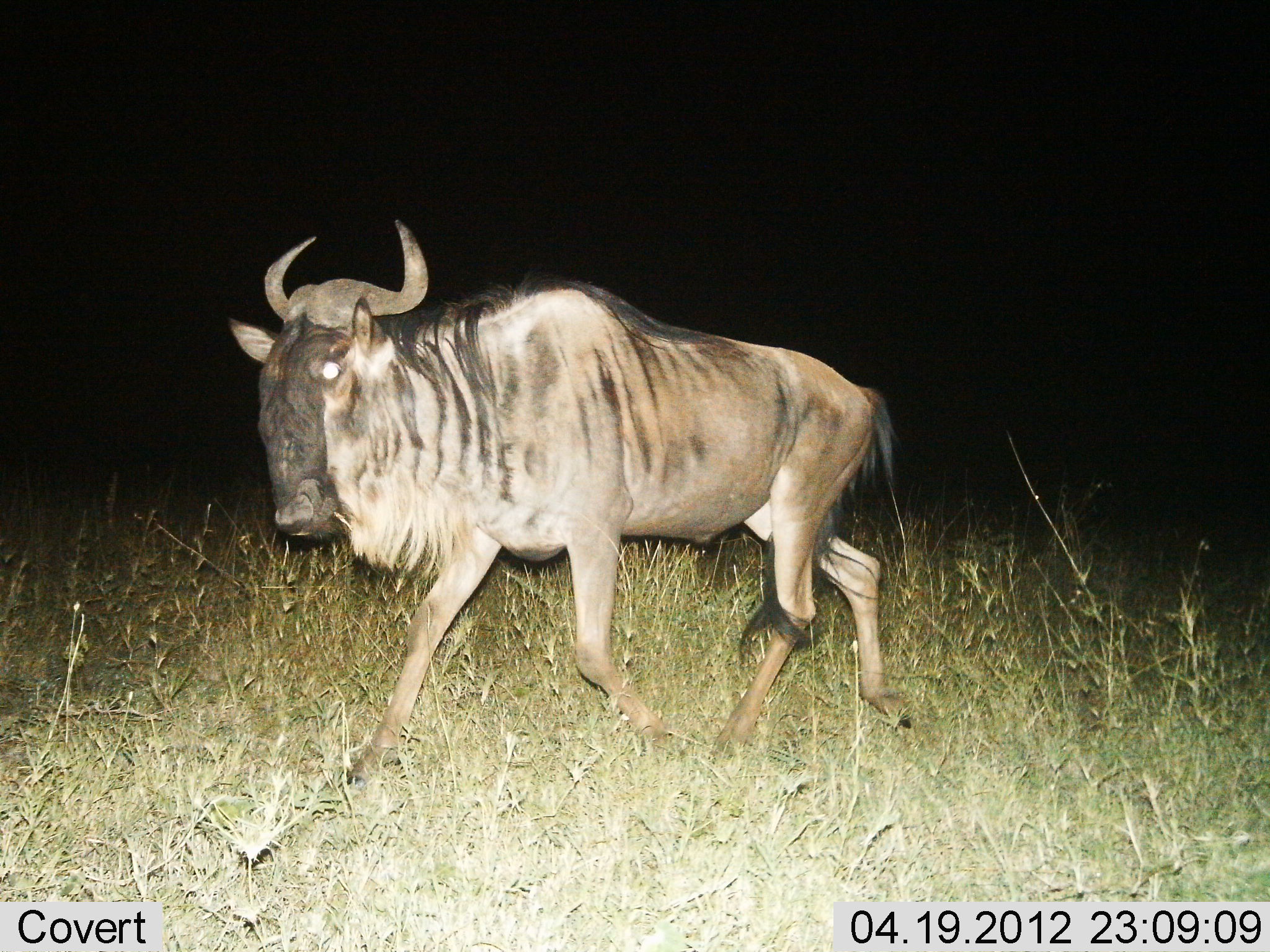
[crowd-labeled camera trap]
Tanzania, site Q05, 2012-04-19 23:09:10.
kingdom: Animalia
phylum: Chordata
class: Mammalia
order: Artiodactyla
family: Bovidae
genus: Connochaetes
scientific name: Connochaetes taurinus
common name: blue wildebeest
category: wildebeest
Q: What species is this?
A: Wildebeest (blue wildebeest) (Connochaetes taurinus).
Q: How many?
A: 1.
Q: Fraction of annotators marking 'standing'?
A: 4%.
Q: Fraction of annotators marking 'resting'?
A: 0%.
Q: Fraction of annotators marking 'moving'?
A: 96%.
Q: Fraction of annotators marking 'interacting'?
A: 0%.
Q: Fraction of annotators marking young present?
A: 0%.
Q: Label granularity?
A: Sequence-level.